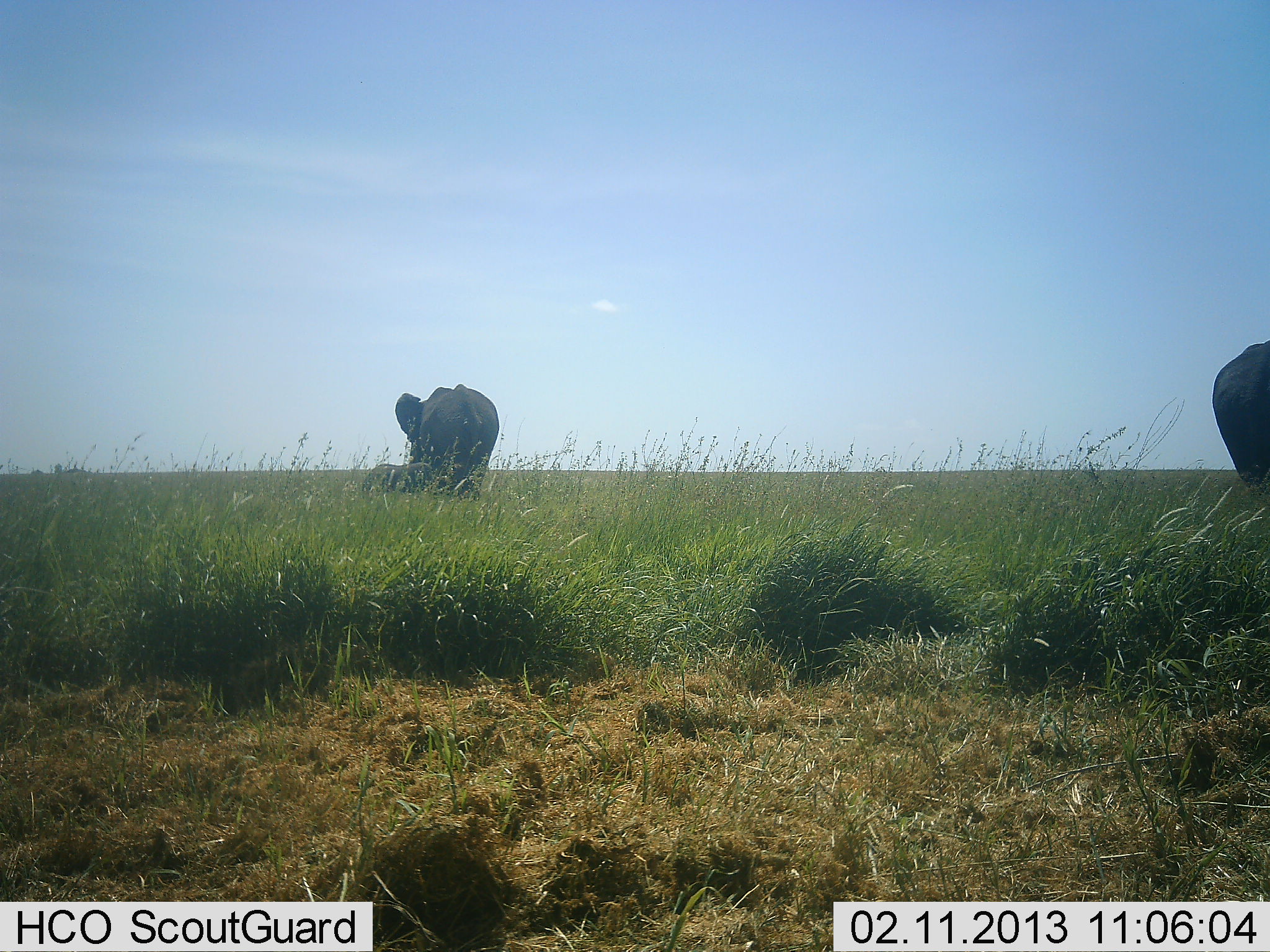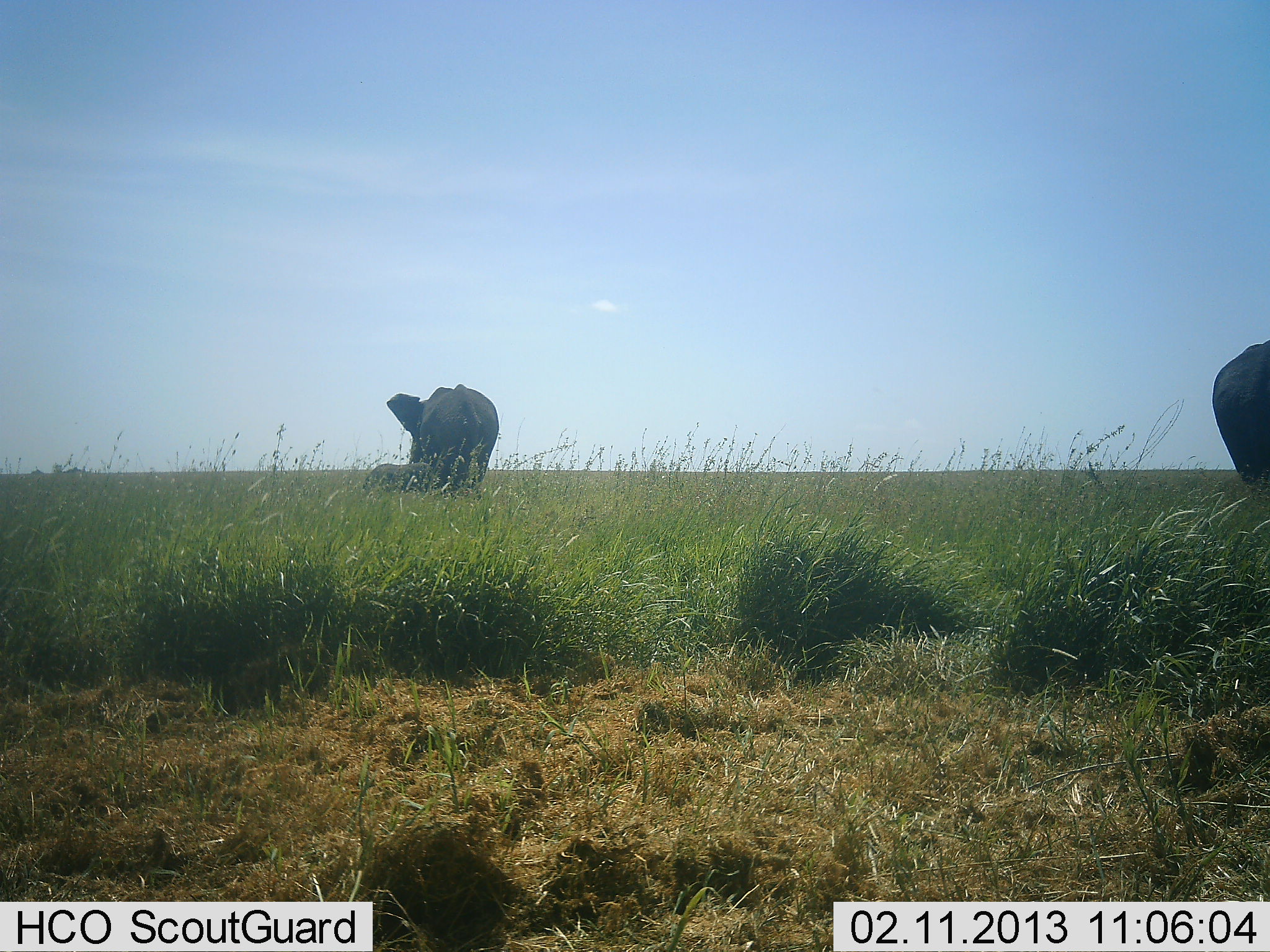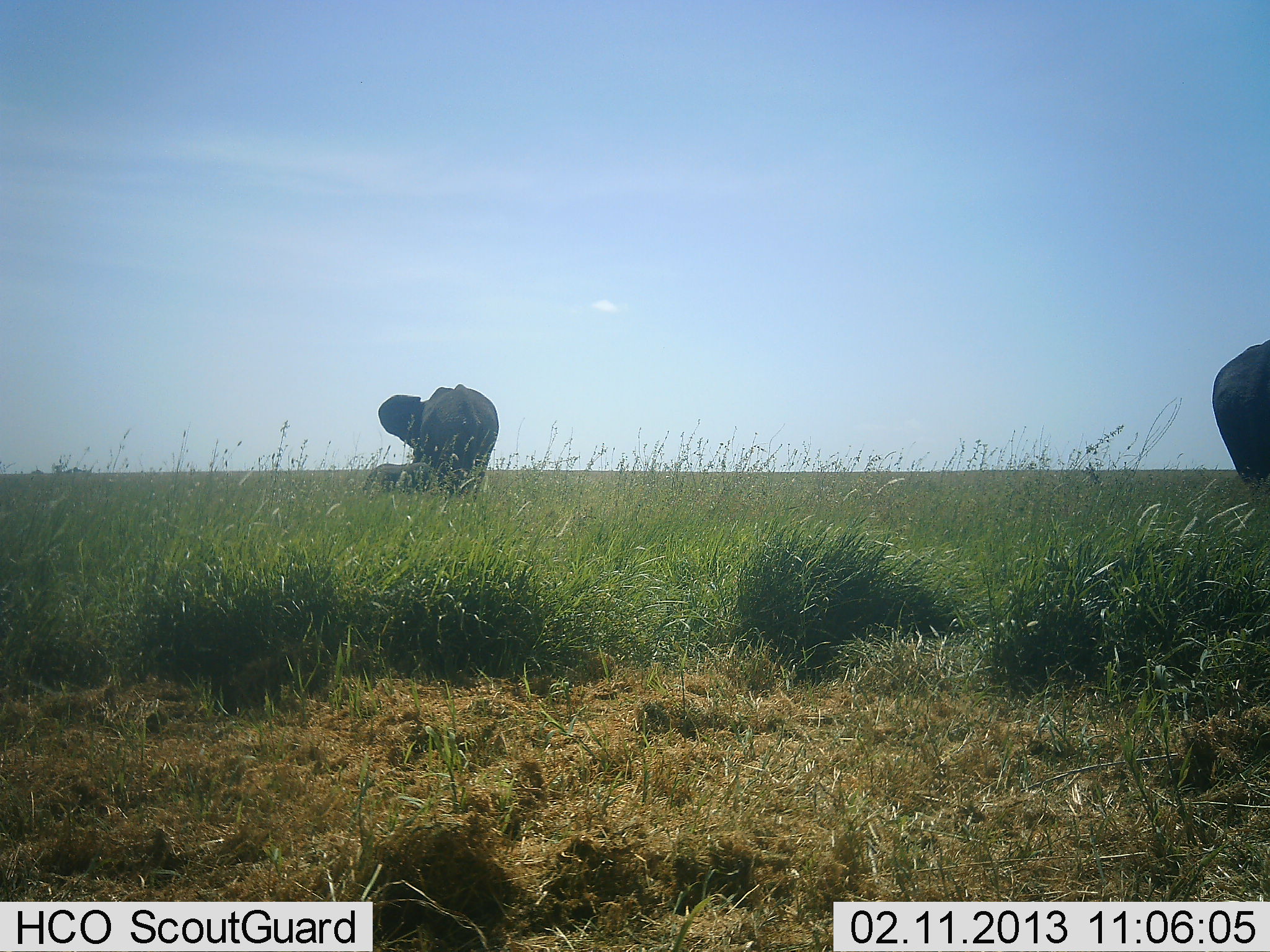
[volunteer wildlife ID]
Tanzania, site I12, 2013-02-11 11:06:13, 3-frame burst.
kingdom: Animalia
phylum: Chordata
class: Mammalia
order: Proboscidea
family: Elephantidae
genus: Loxodonta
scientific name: Loxodonta africana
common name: african bush elephant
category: elephant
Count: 2.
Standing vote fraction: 90%.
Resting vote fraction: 5%.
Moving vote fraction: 5%.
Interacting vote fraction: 5%.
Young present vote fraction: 24%.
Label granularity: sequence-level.